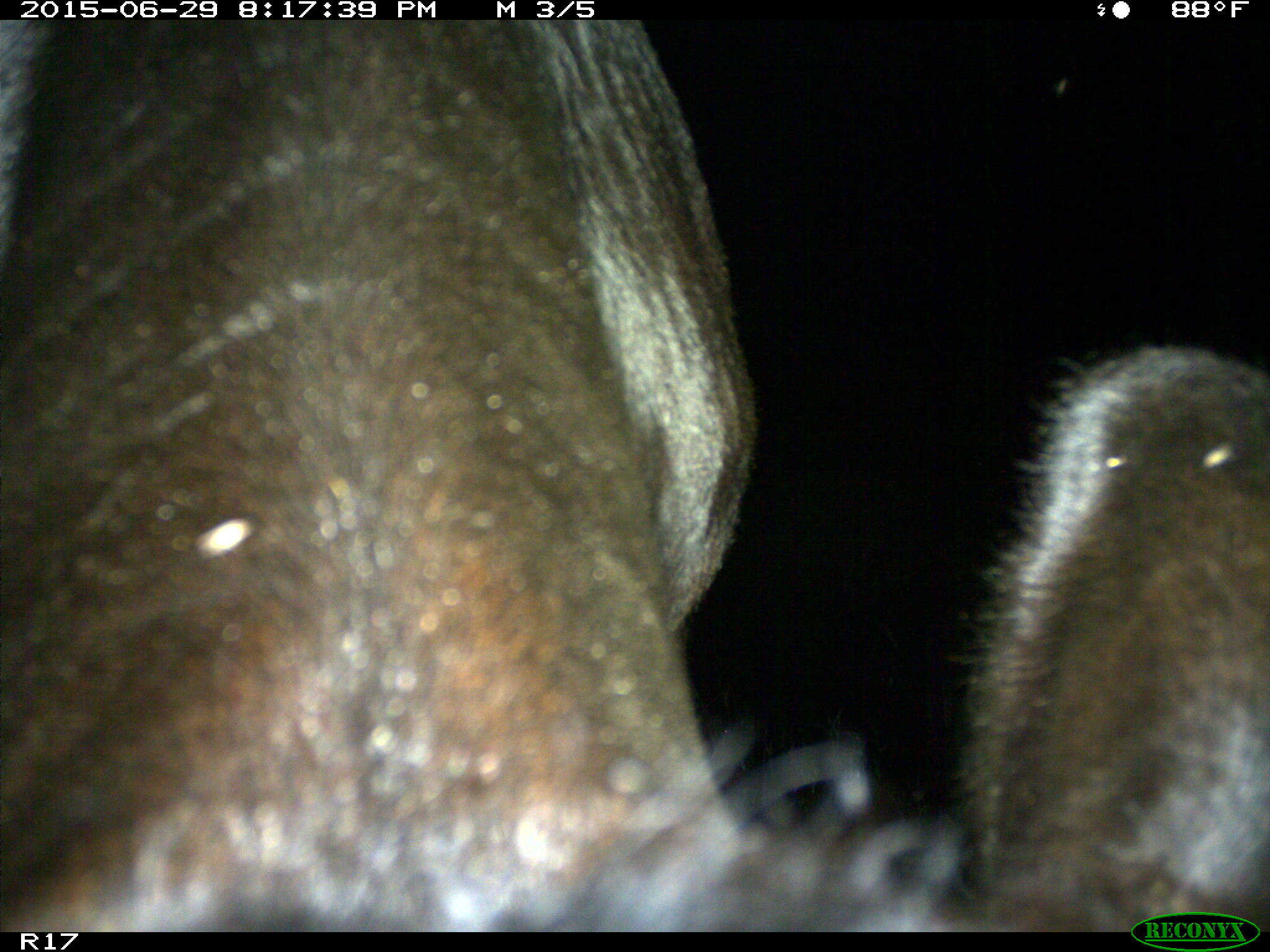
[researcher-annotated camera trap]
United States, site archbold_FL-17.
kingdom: Animalia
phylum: Chordata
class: Mammalia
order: Artiodactyla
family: Bovidae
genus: Bos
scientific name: Bos taurus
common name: domestic cow